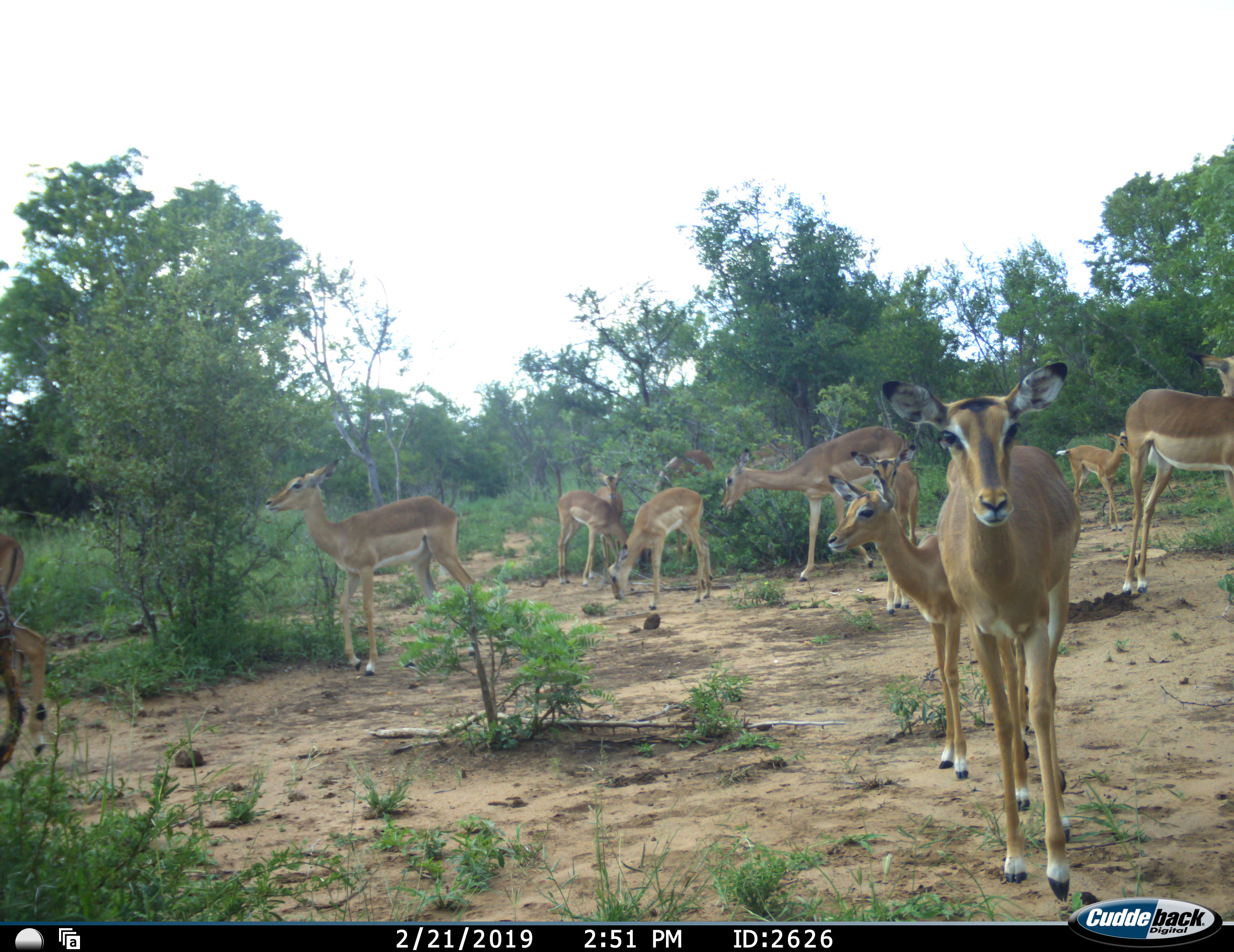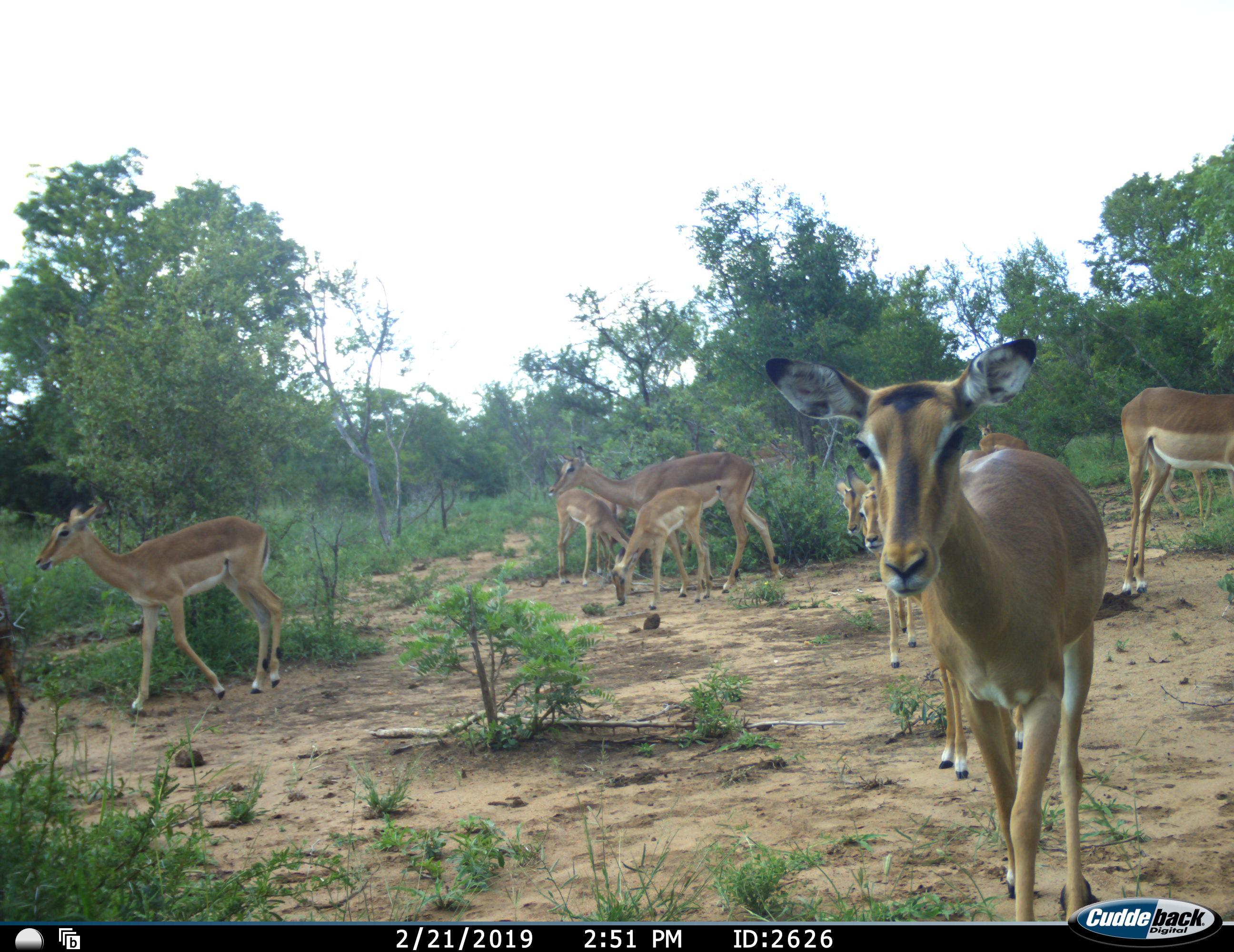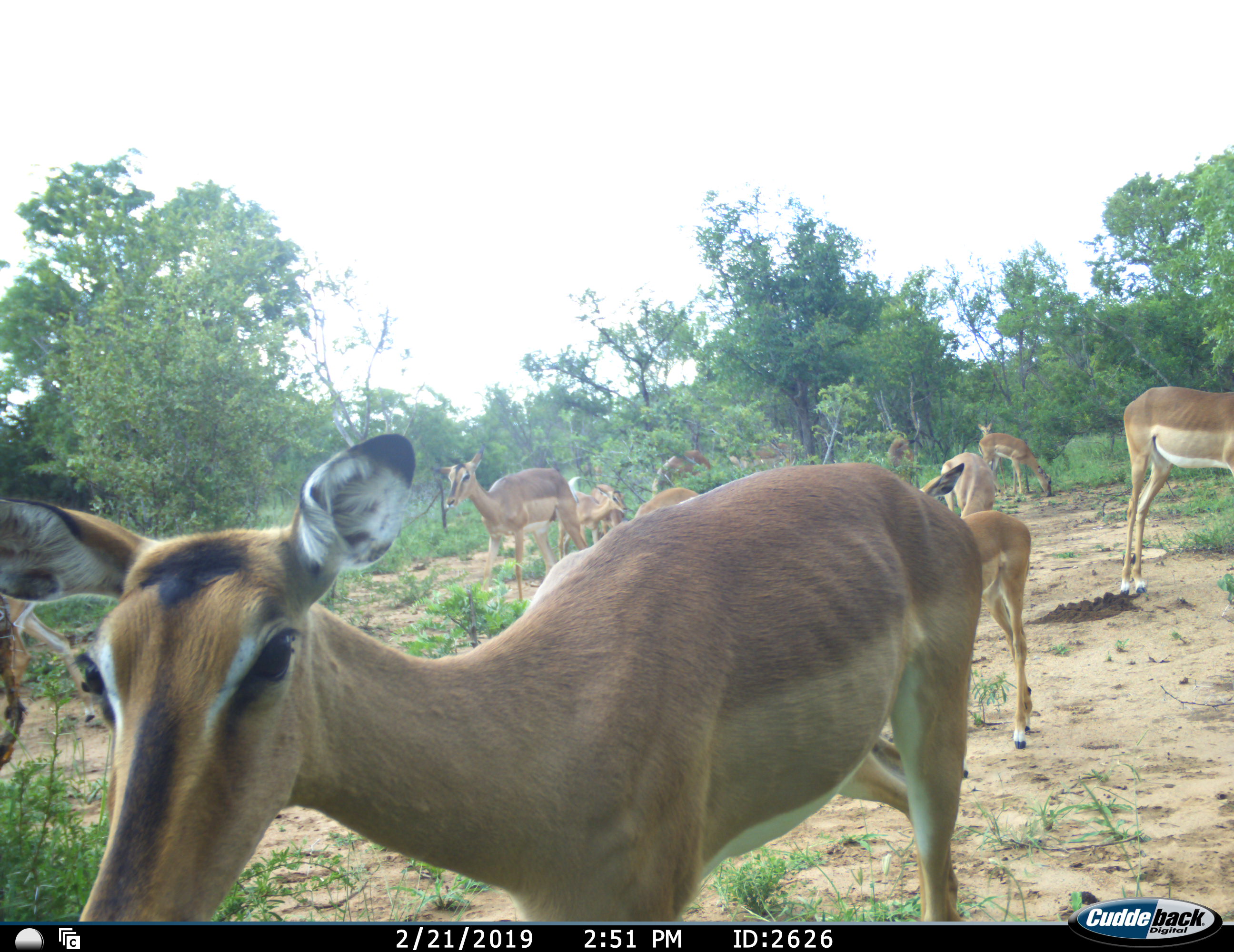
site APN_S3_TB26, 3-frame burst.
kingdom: Animalia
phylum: Chordata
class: Mammalia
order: Artiodactyla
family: Bovidae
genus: Aepyceros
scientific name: Aepyceros melampus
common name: impala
Impala (Aepyceros melampus), count 11-50. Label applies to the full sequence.